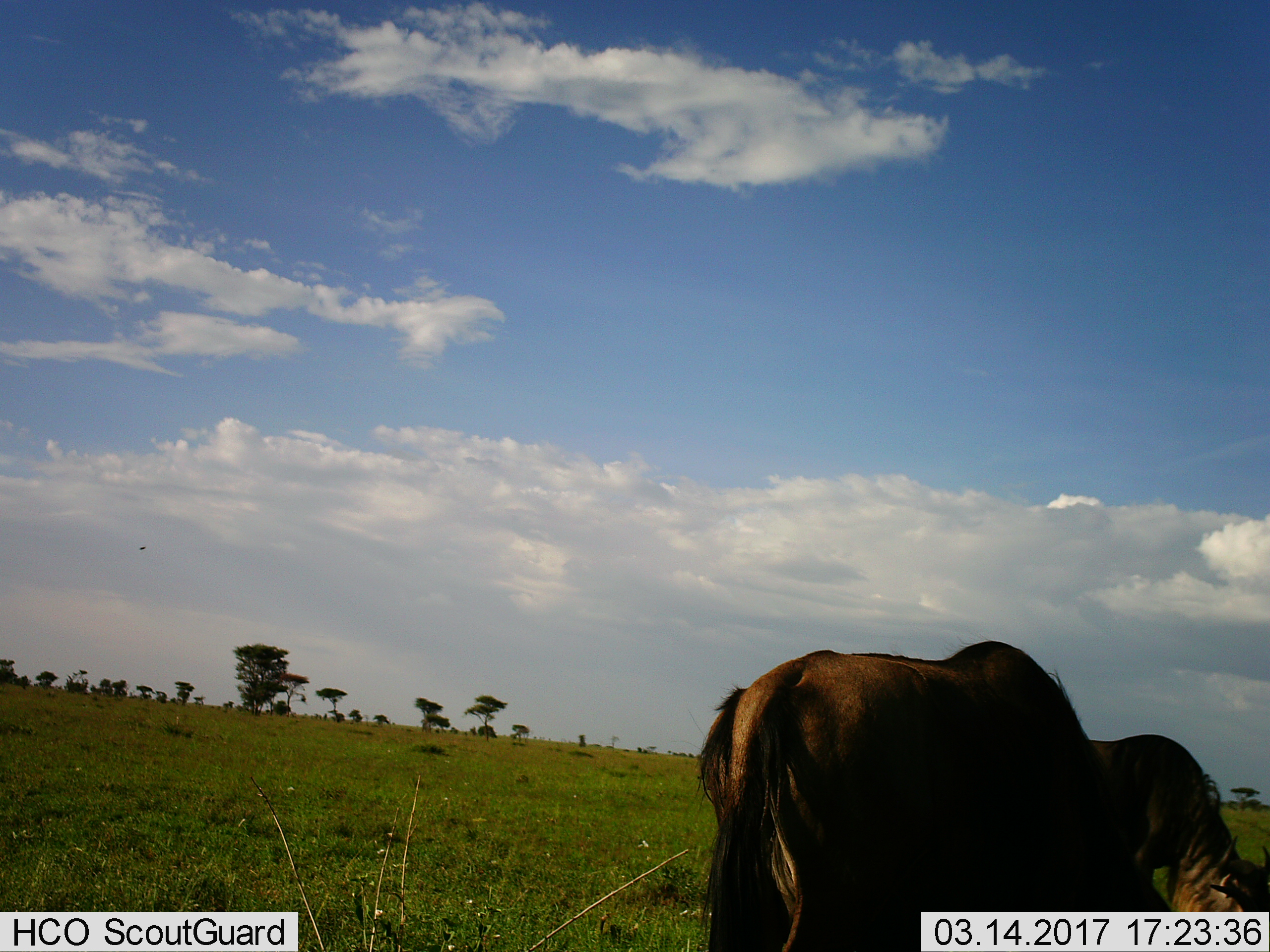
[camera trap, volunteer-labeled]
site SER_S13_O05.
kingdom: Animalia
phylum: Chordata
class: Mammalia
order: Artiodactyla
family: Bovidae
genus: Connochaetes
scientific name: Connochaetes taurinus taurinus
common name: blue wildebeest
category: wildebeestblue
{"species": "wildebeestblue (blue wildebeest) (Connochaetes taurinus taurinus)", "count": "2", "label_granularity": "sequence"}